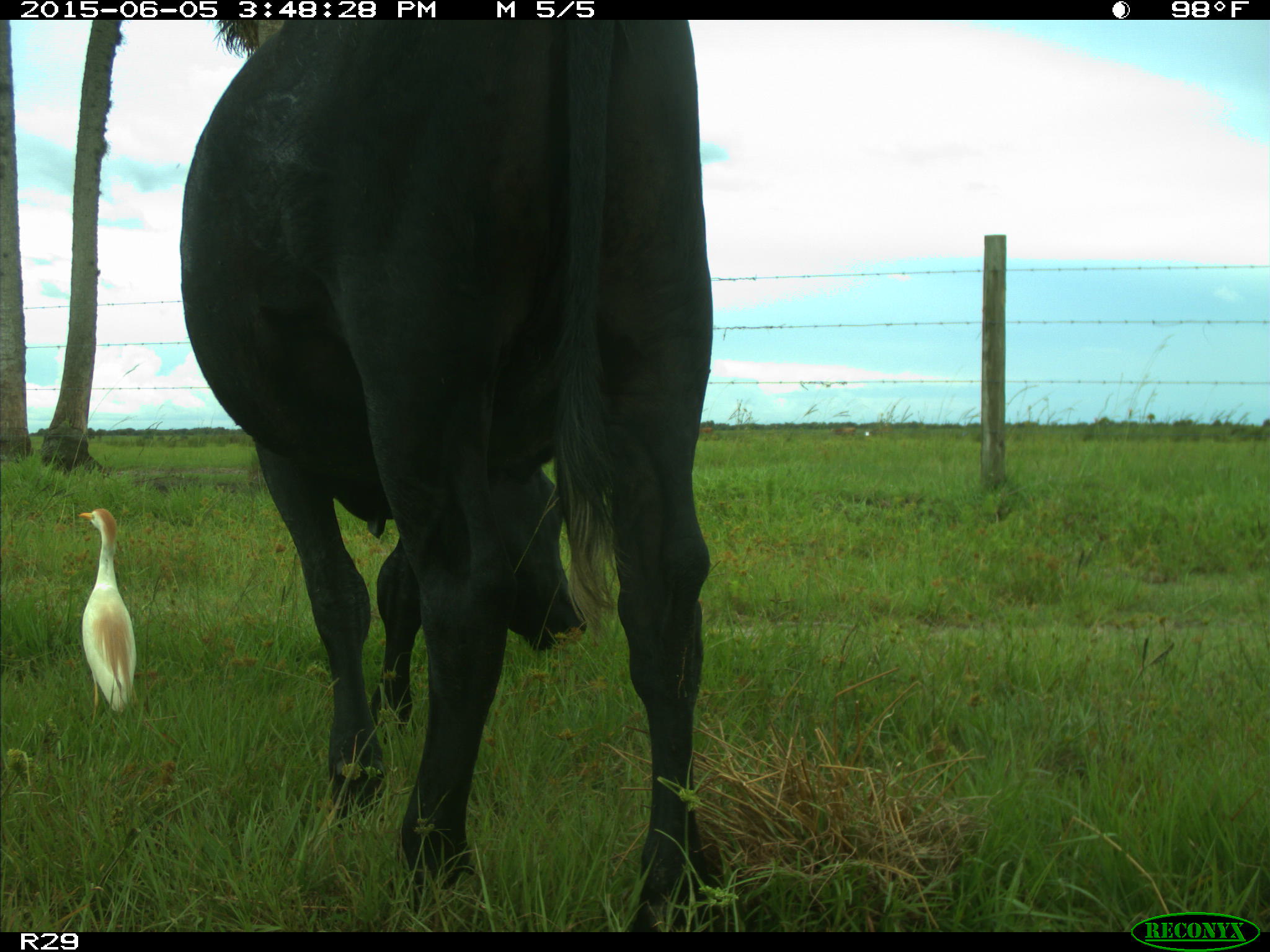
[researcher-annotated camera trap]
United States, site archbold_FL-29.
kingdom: Animalia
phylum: Chordata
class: Mammalia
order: Artiodactyla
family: Bovidae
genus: Bos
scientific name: Bos taurus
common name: domestic cow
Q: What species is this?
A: Bos taurus (domestic cow).